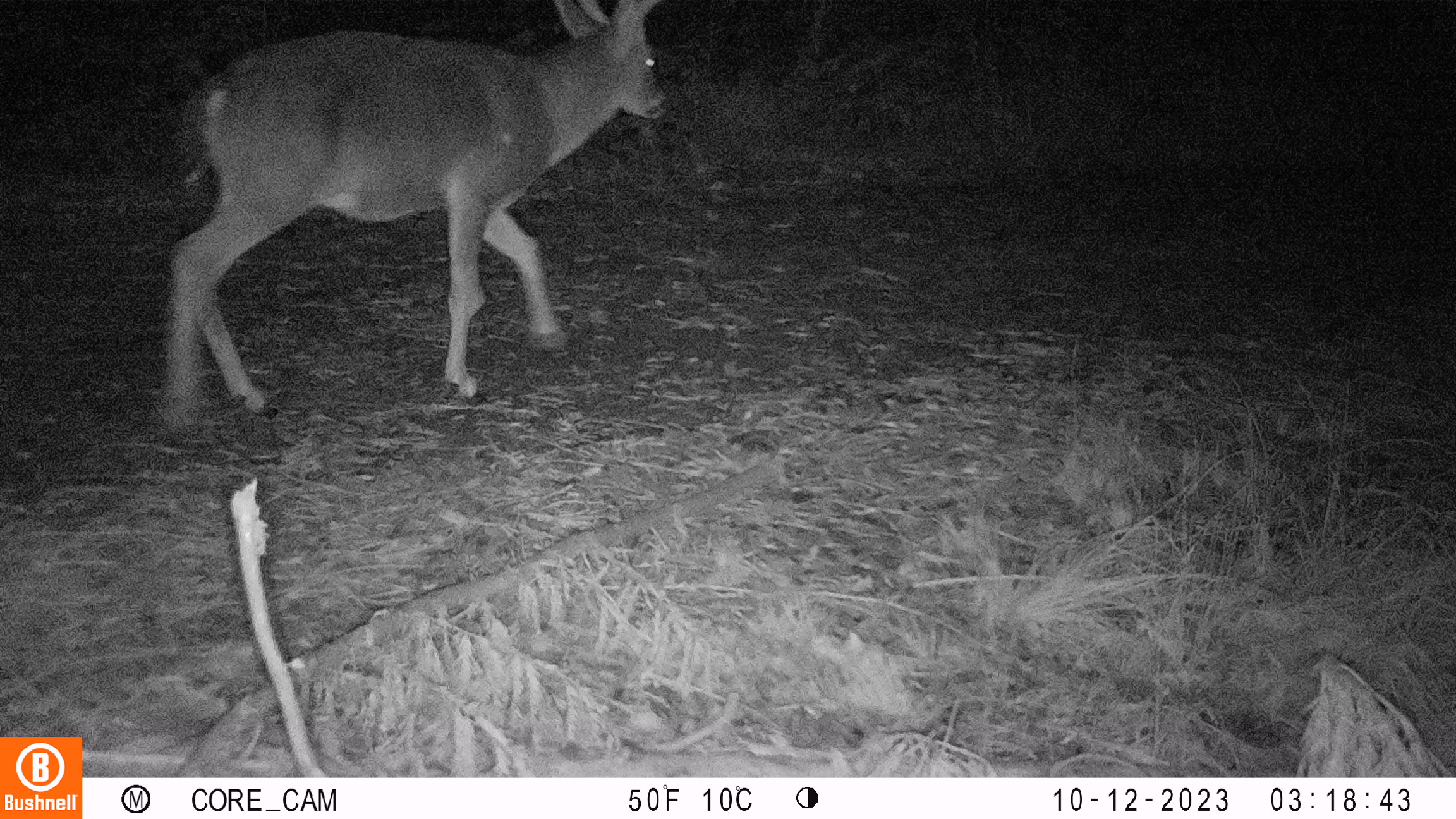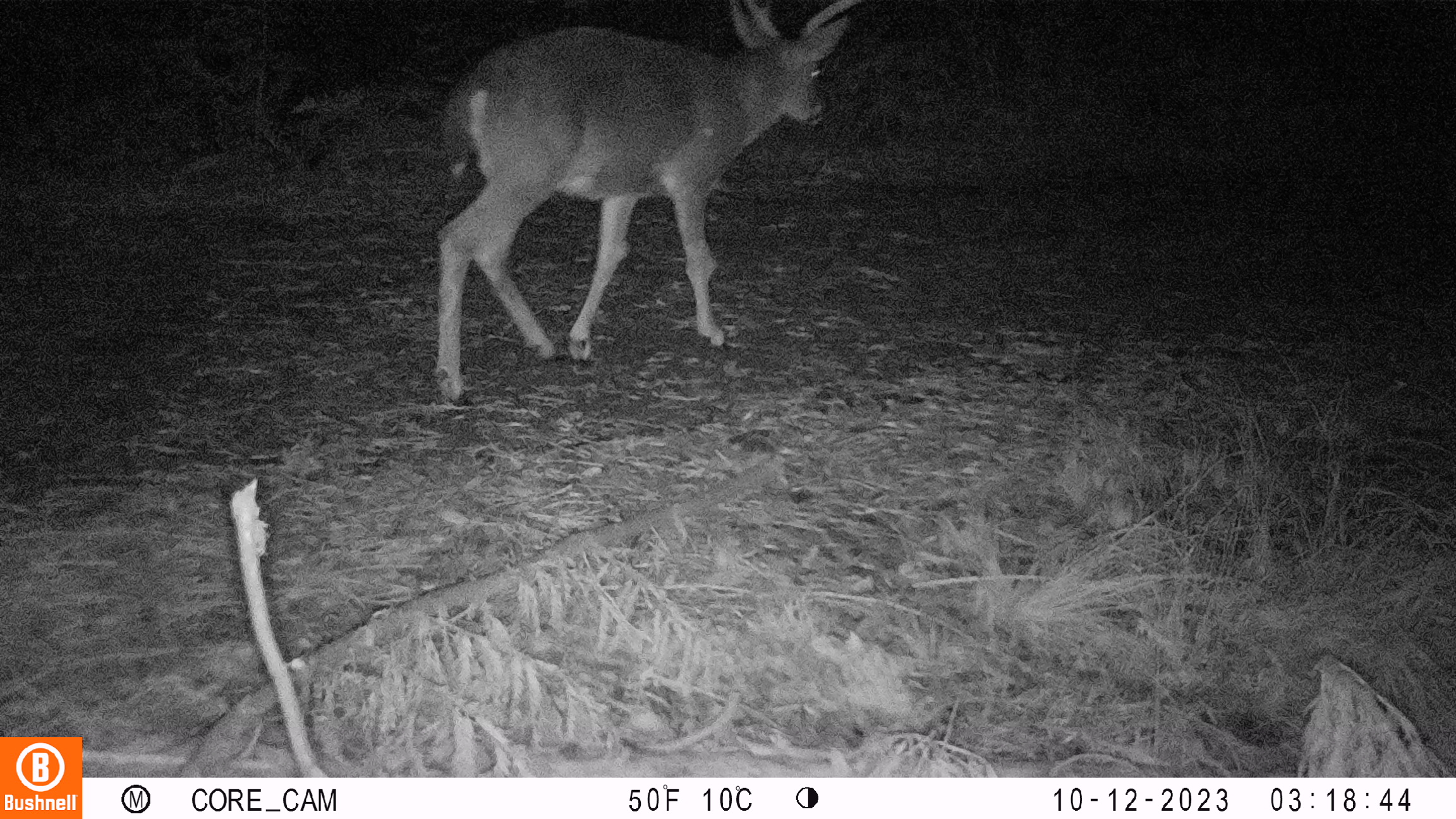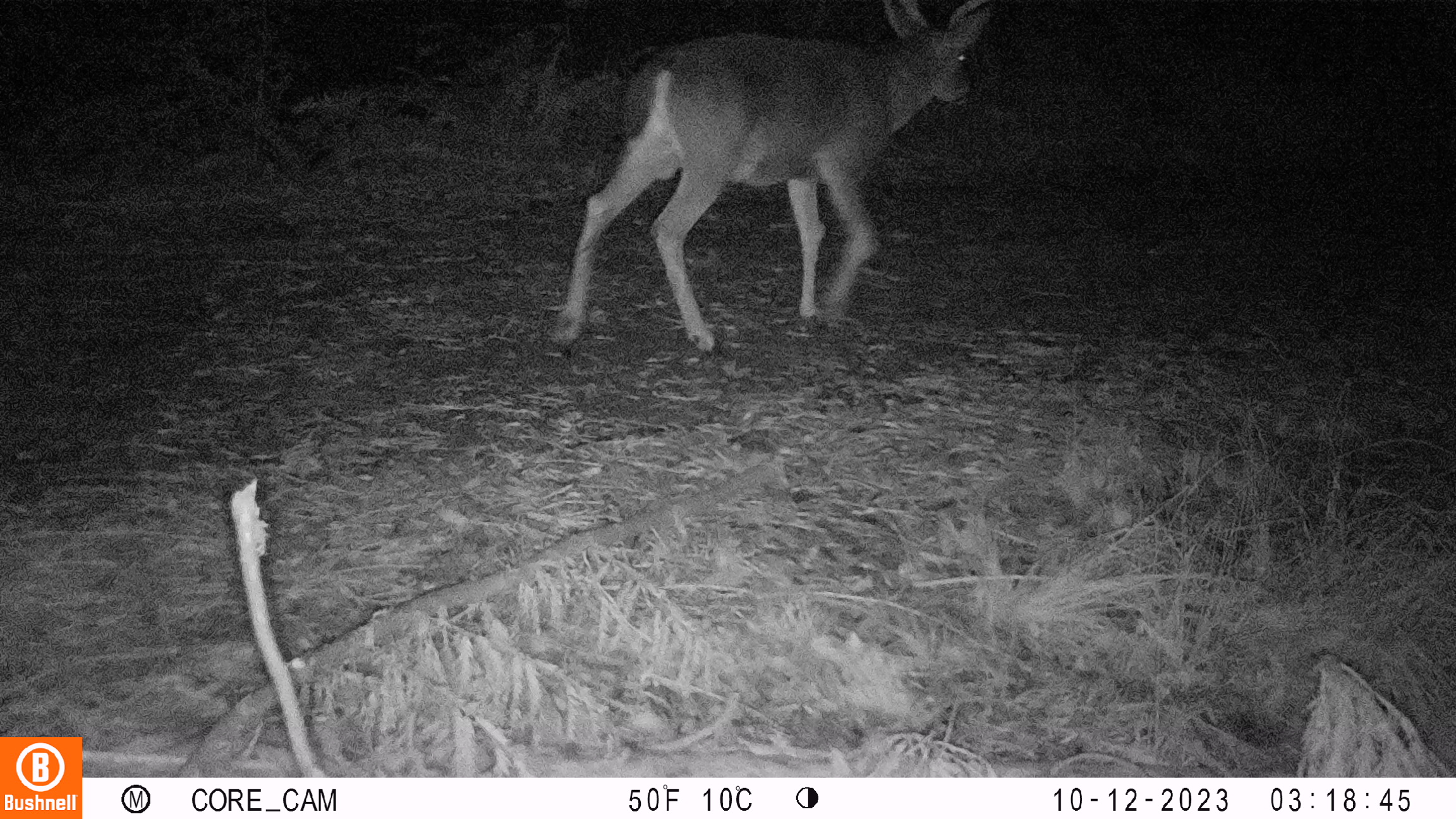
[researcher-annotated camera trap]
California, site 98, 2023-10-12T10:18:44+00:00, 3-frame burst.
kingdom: Animalia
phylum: Chordata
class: Mammalia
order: Artiodactyla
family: Cervidae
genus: Odocoileus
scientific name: Odocoileus hemionus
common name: mule deer